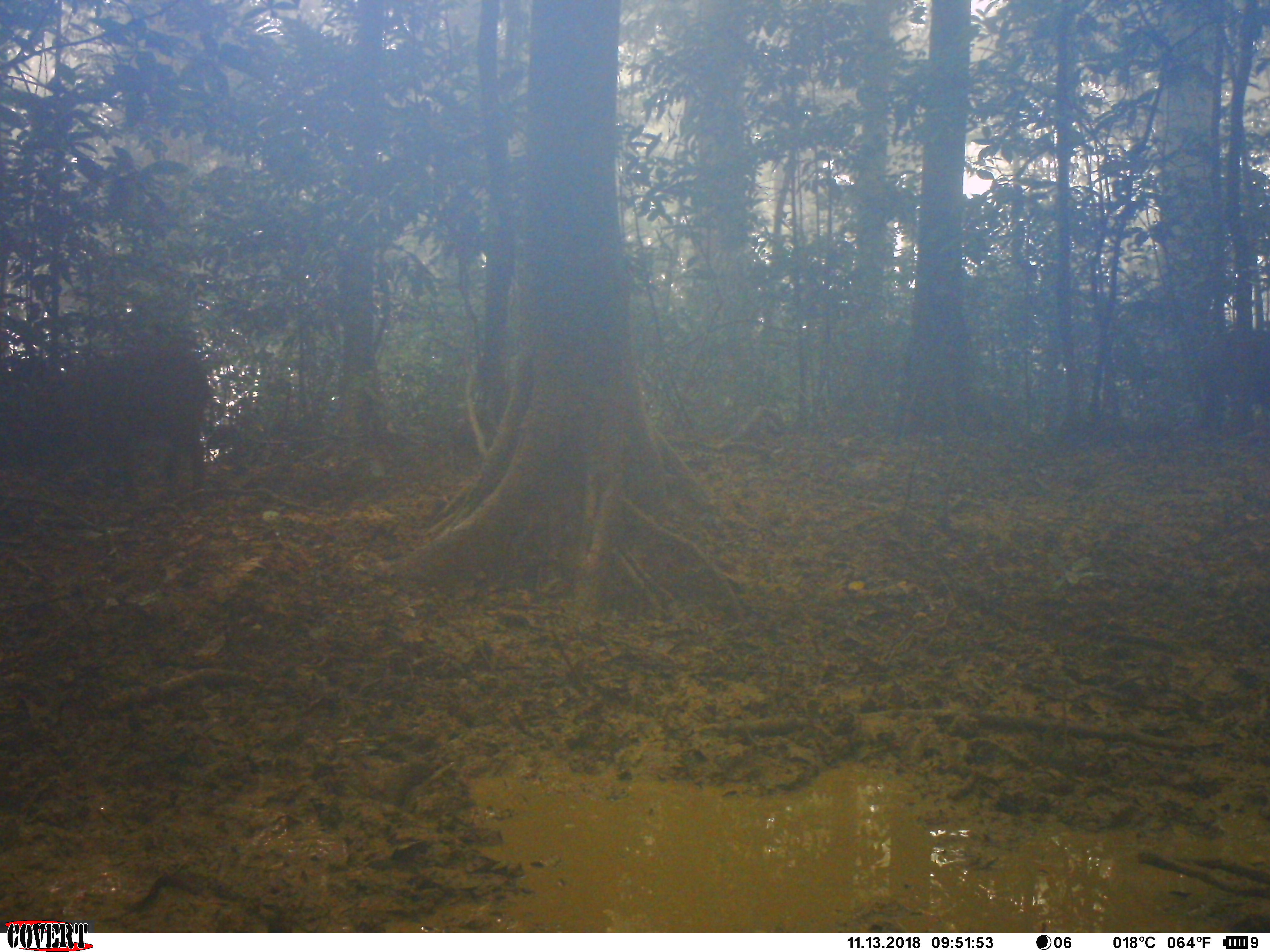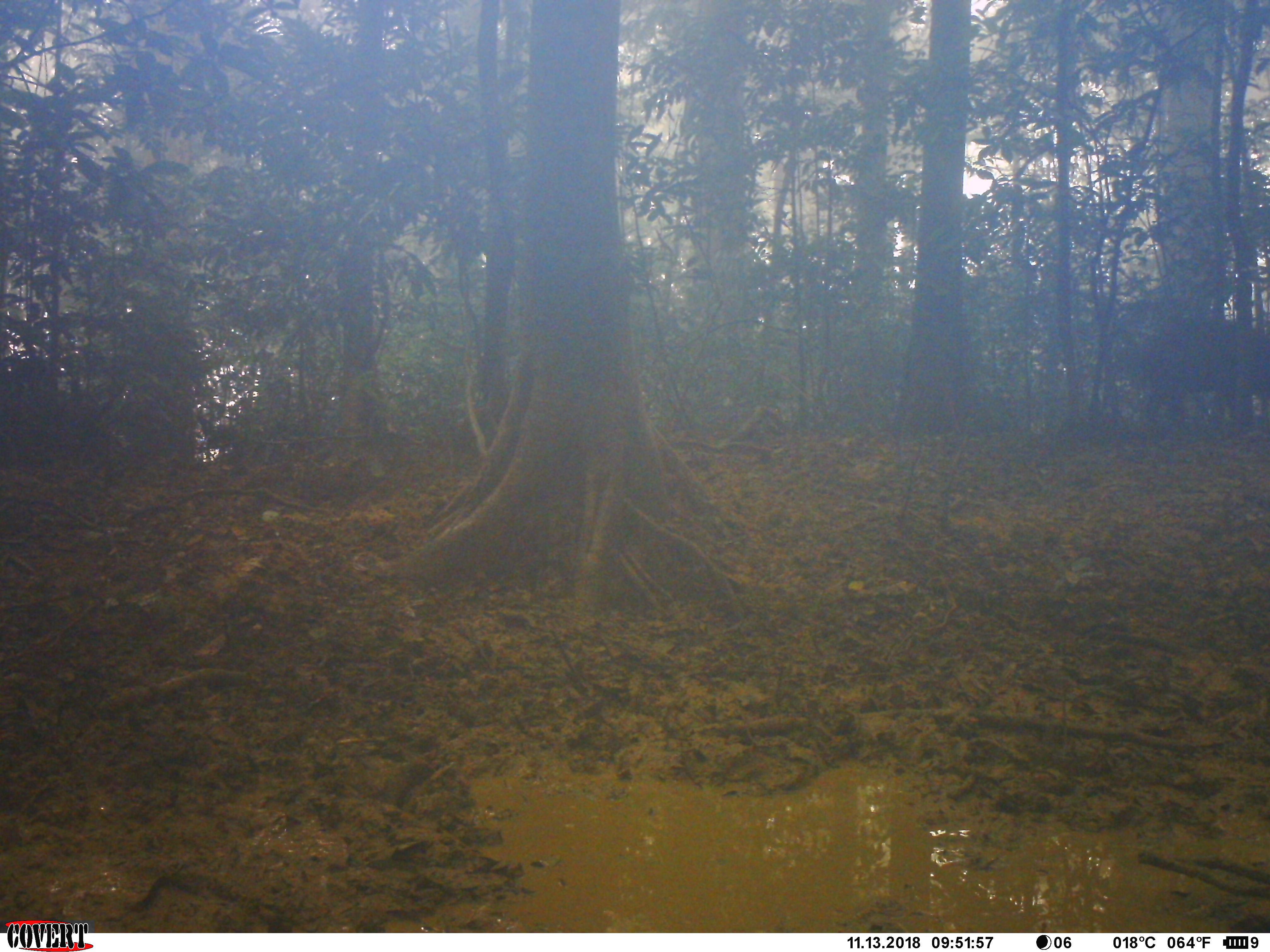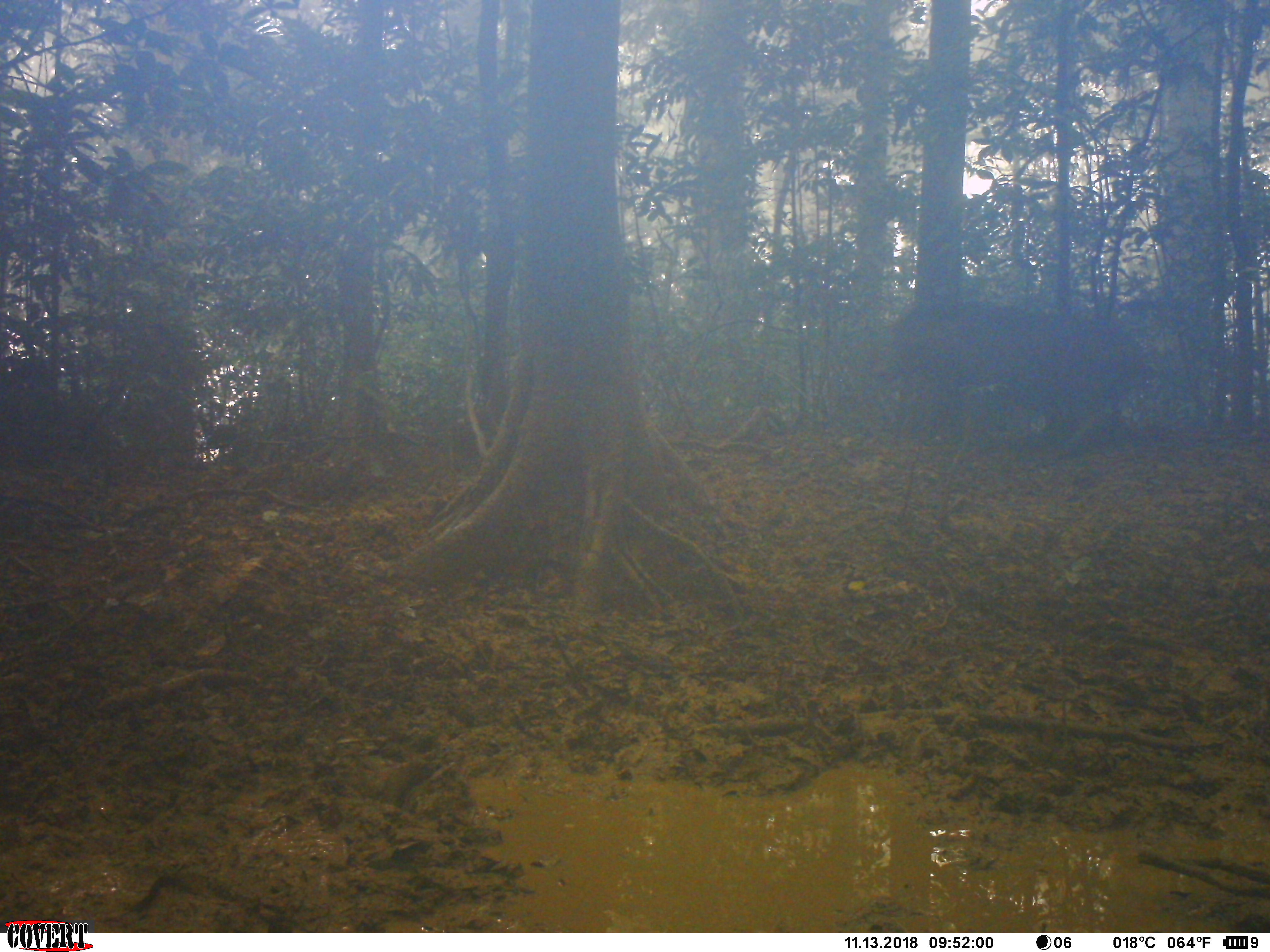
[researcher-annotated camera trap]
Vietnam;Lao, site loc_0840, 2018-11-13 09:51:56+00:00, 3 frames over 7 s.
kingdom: Animalia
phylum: Chordata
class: Mammalia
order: Artiodactyla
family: Suidae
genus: Sus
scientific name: Sus scrofa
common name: eurasian wild pig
Eurasian wild pig (Sus scrofa). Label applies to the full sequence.